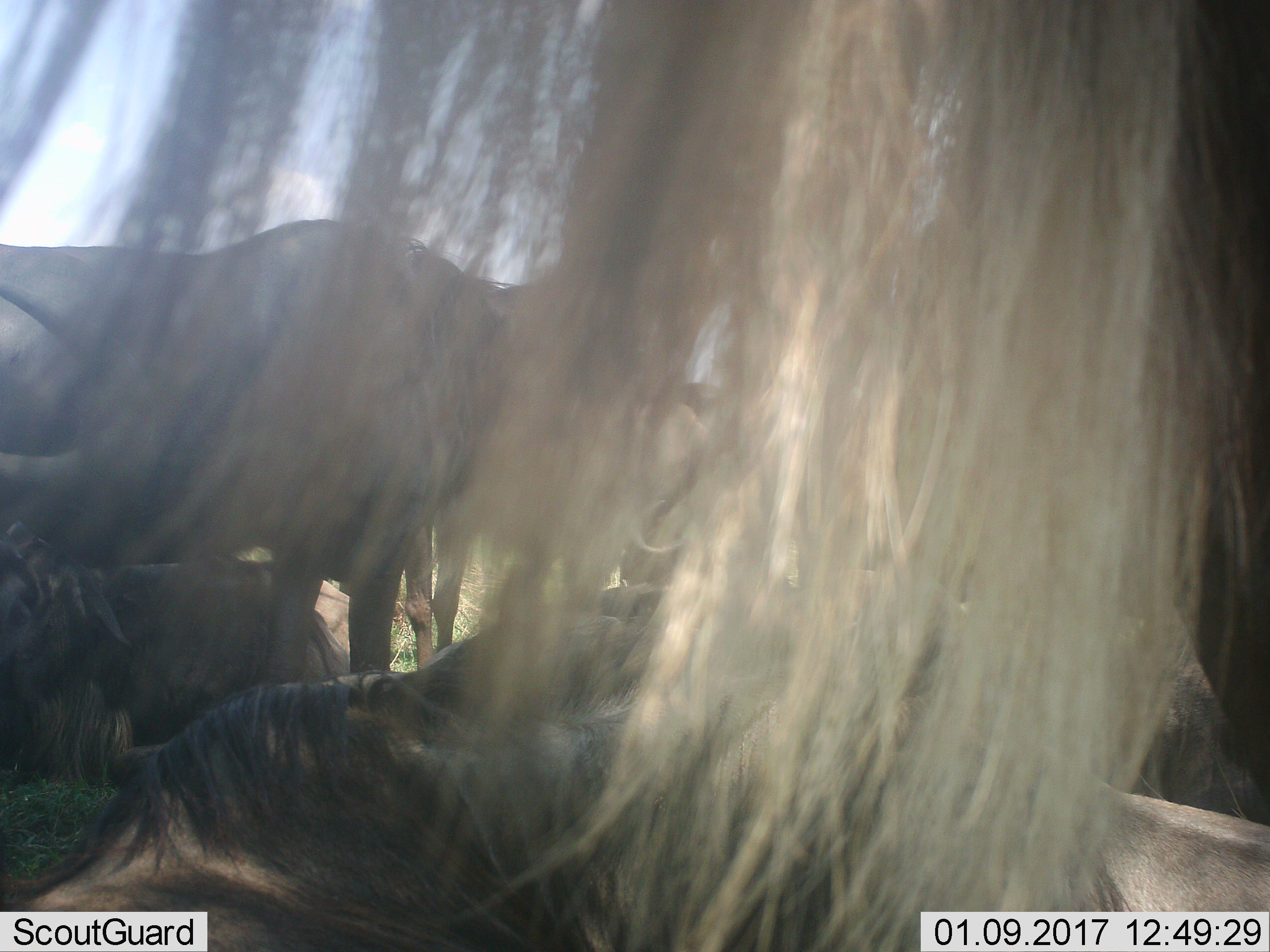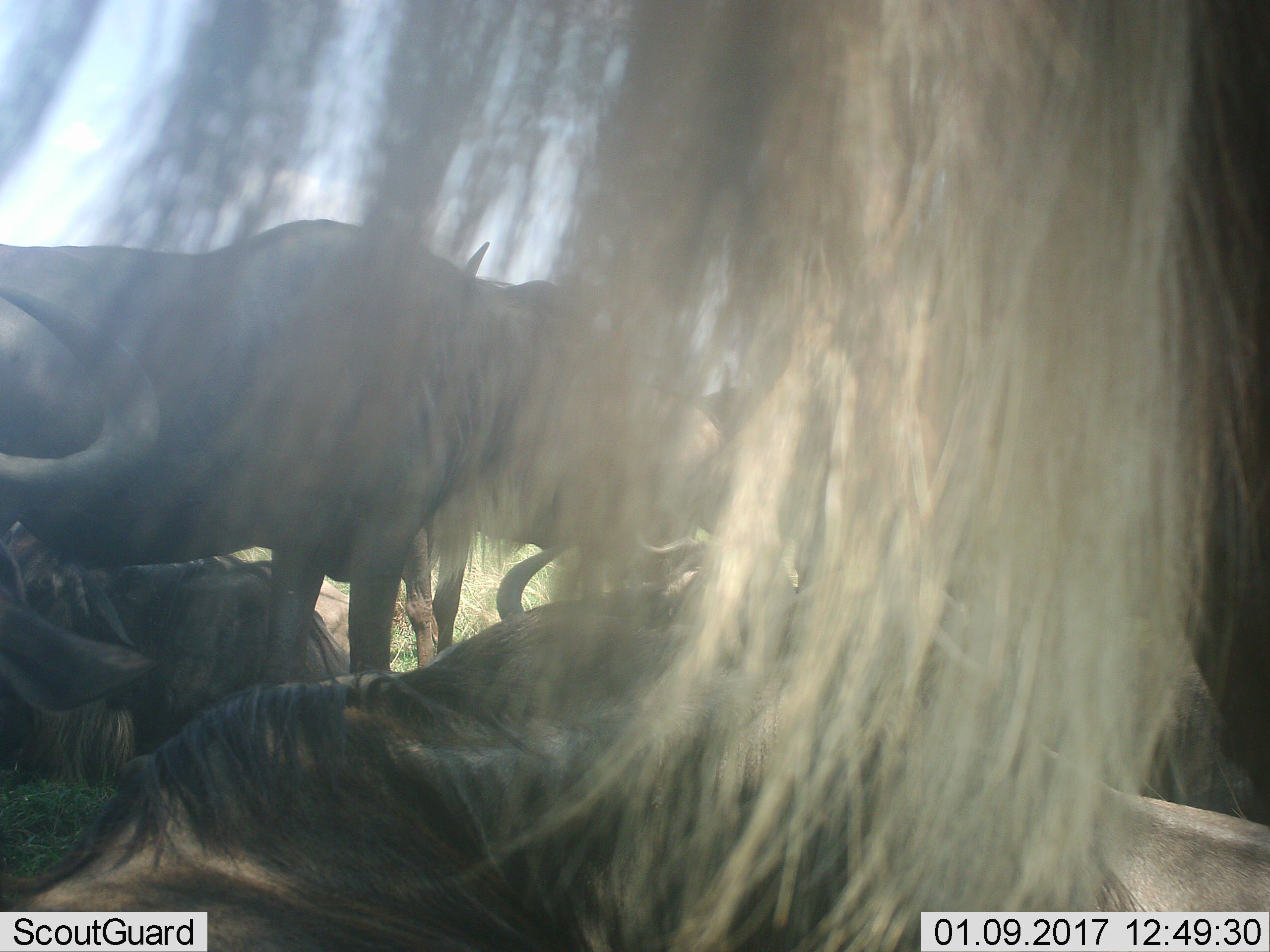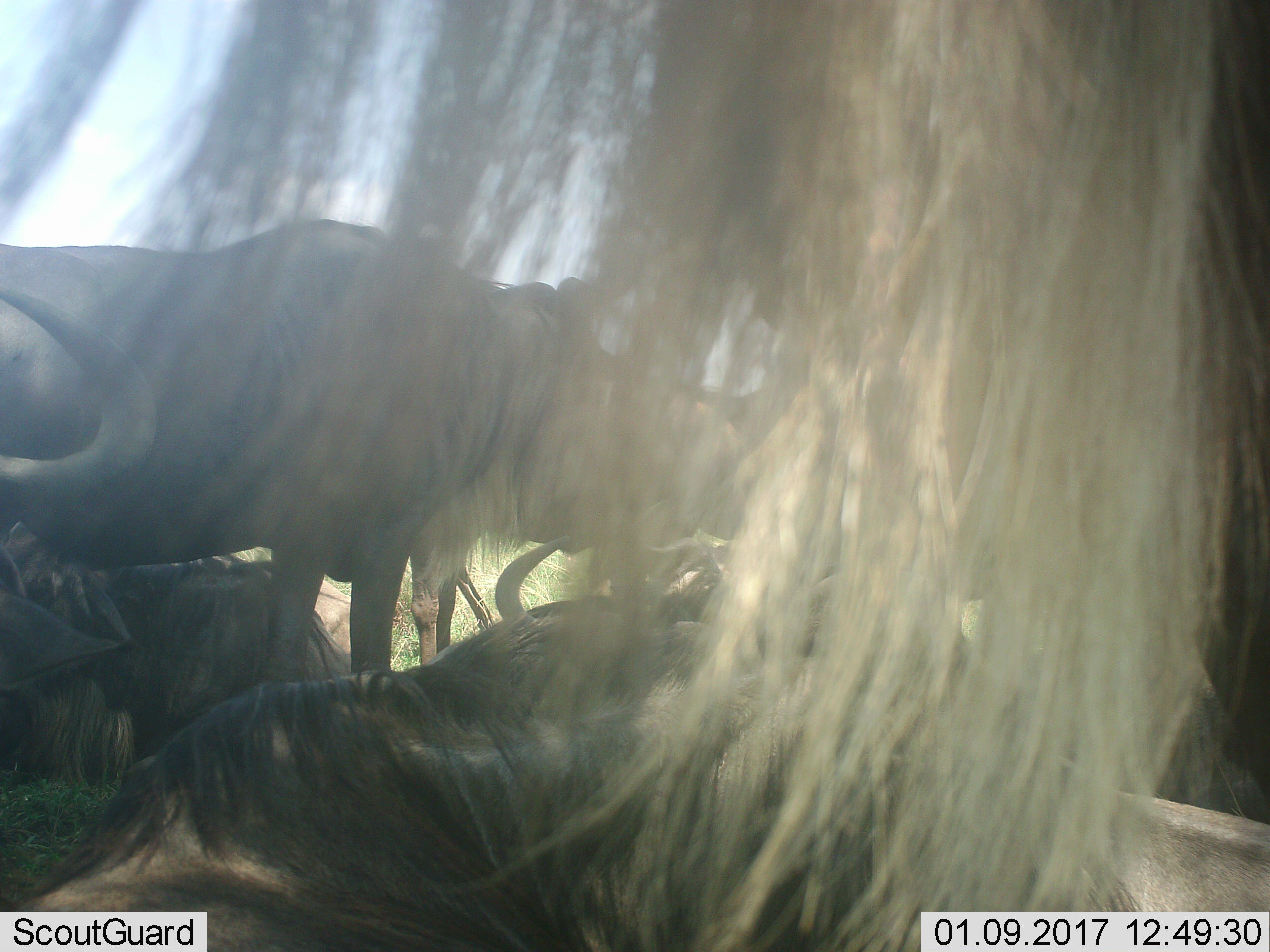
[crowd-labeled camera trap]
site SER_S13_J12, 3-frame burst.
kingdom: Animalia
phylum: Chordata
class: Mammalia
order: Artiodactyla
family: Bovidae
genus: Connochaetes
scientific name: Connochaetes taurinus taurinus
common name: blue wildebeest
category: wildebeestblue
Wildebeestblue (blue wildebeest) (Connochaetes taurinus taurinus), count 5. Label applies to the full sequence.